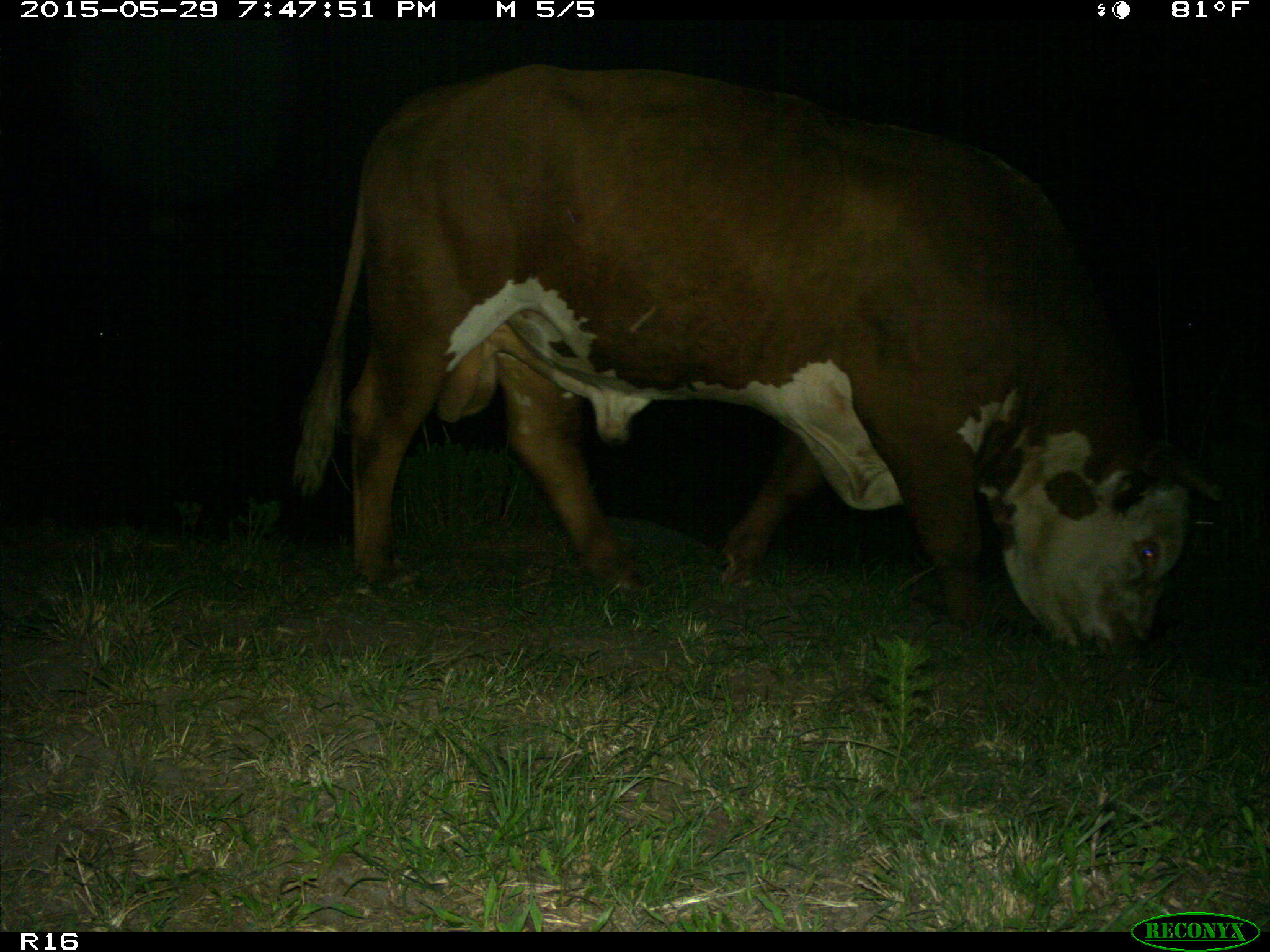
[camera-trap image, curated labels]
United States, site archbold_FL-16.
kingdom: Animalia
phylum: Chordata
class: Mammalia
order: Artiodactyla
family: Bovidae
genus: Bos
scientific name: Bos taurus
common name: domestic cow